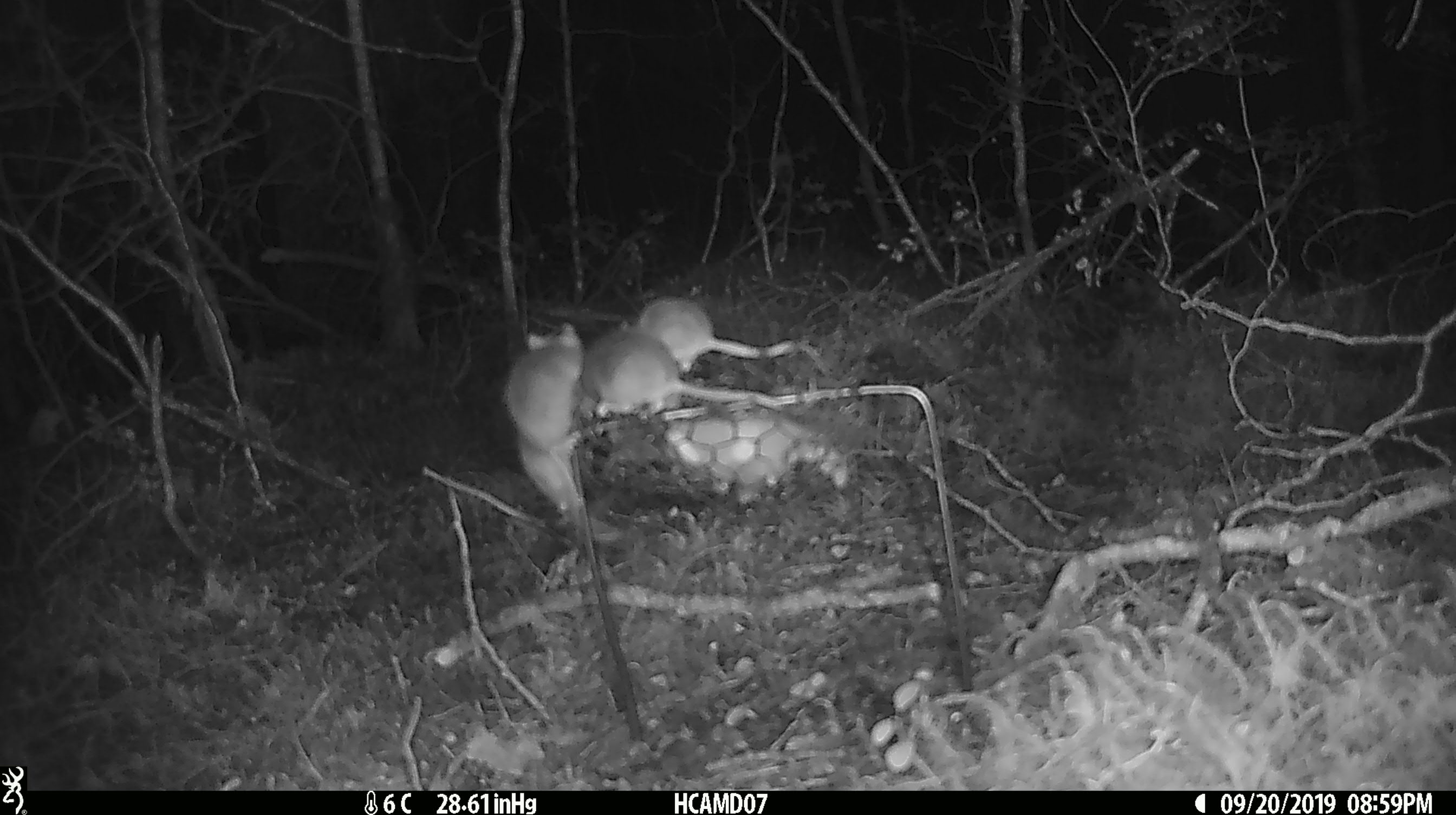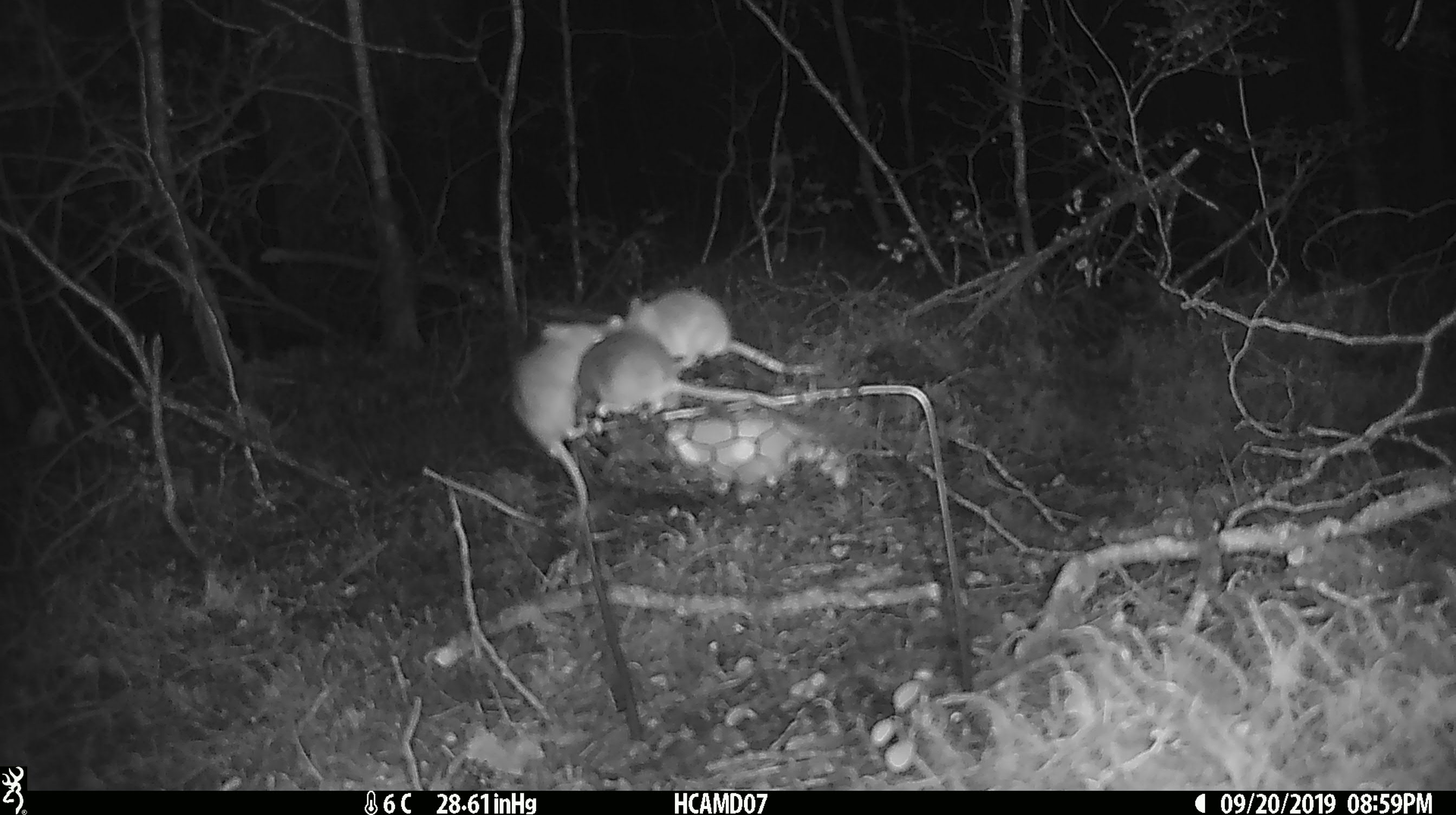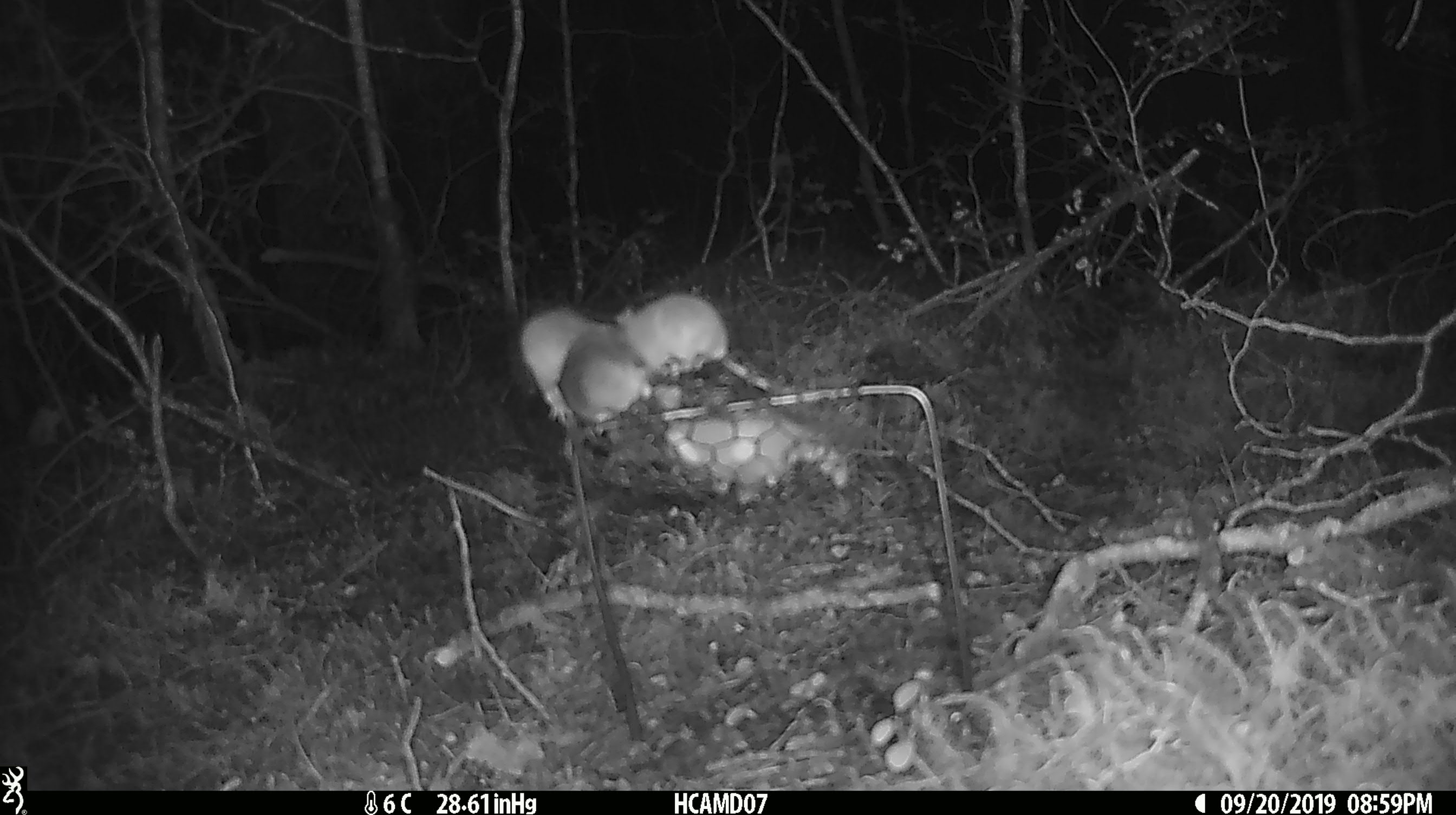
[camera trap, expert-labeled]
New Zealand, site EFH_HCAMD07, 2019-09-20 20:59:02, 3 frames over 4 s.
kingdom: Animalia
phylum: Chordata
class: Mammalia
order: Rodentia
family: Muridae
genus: Mus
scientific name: Mus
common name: mouse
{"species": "mouse (Mus)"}